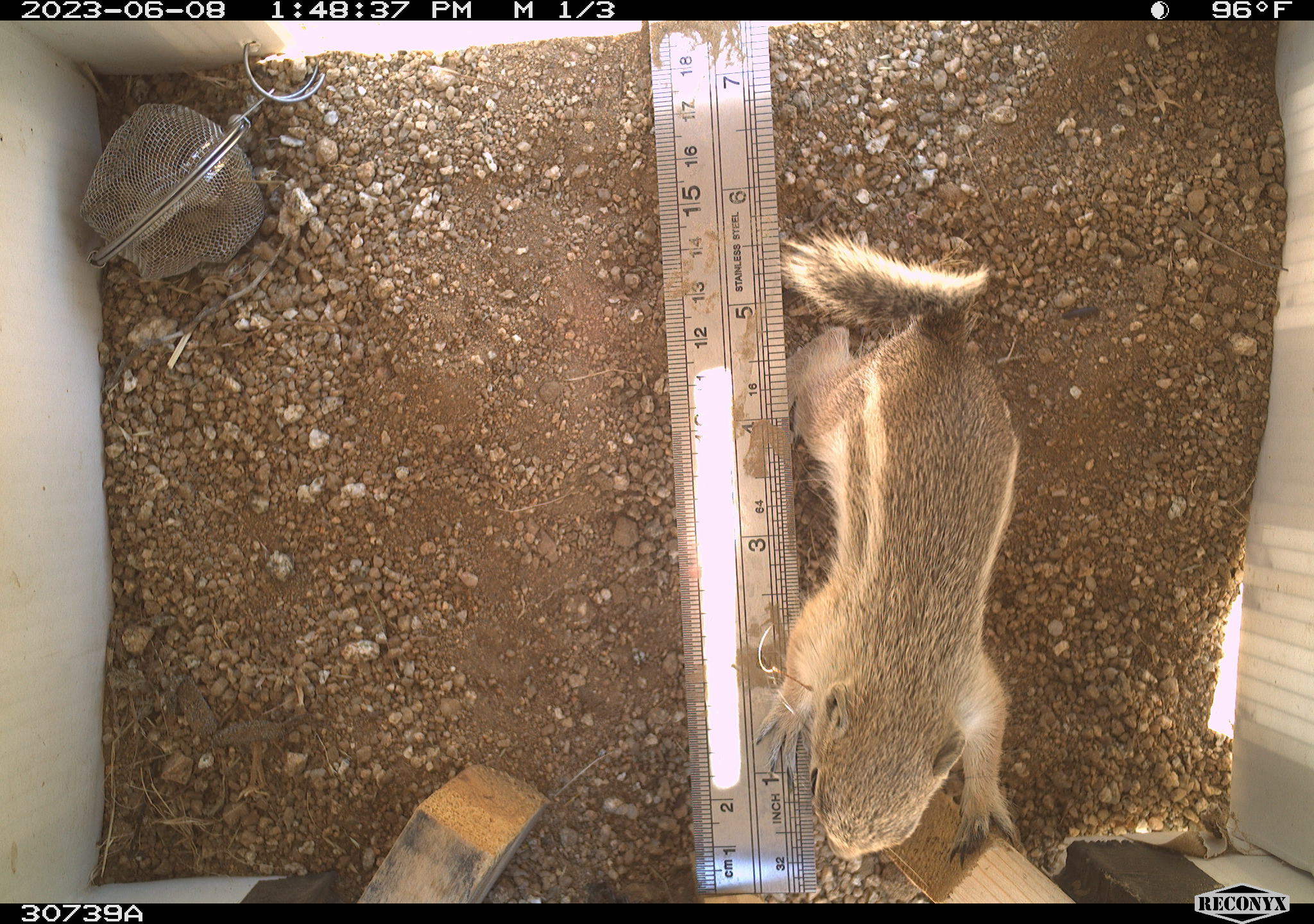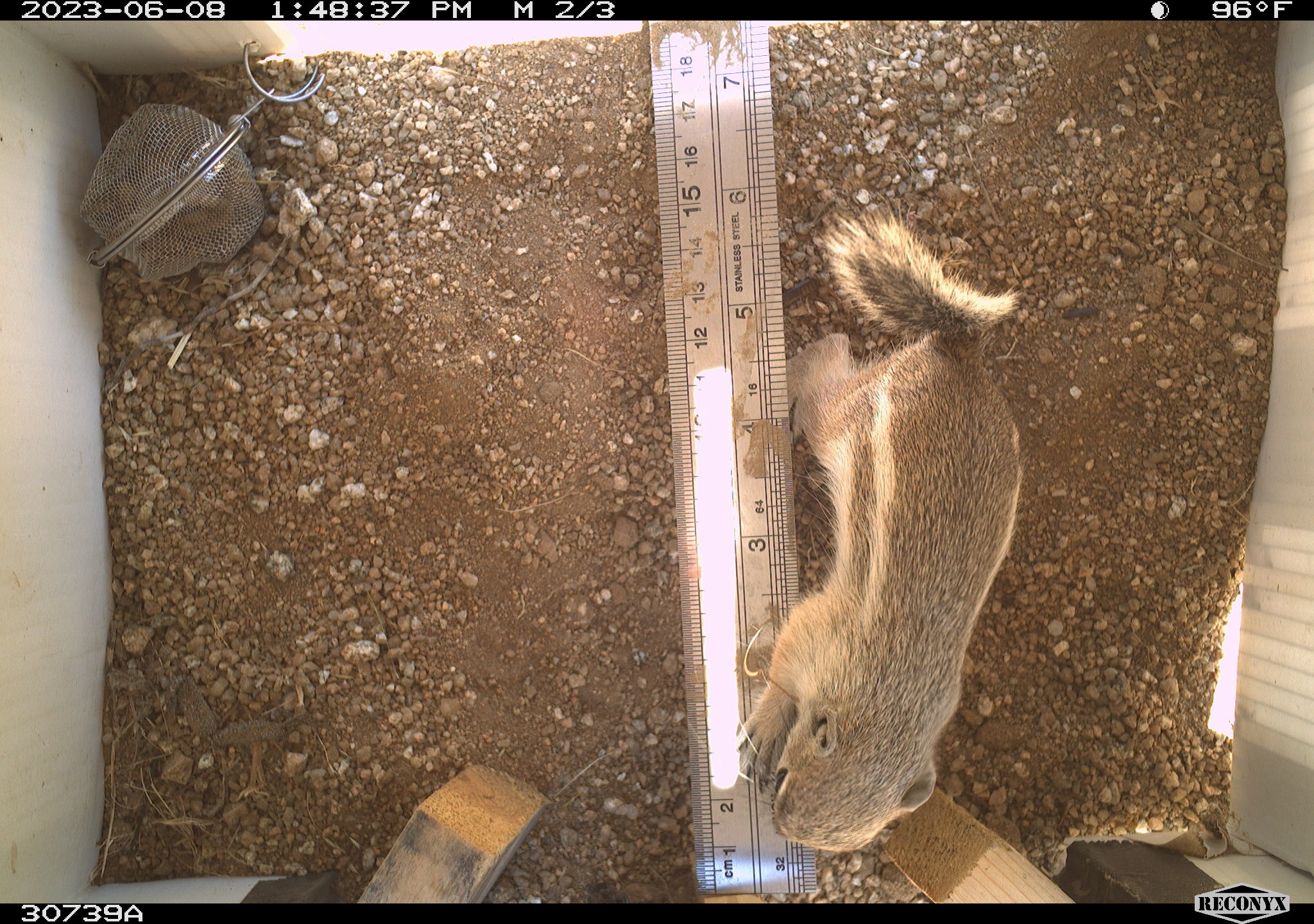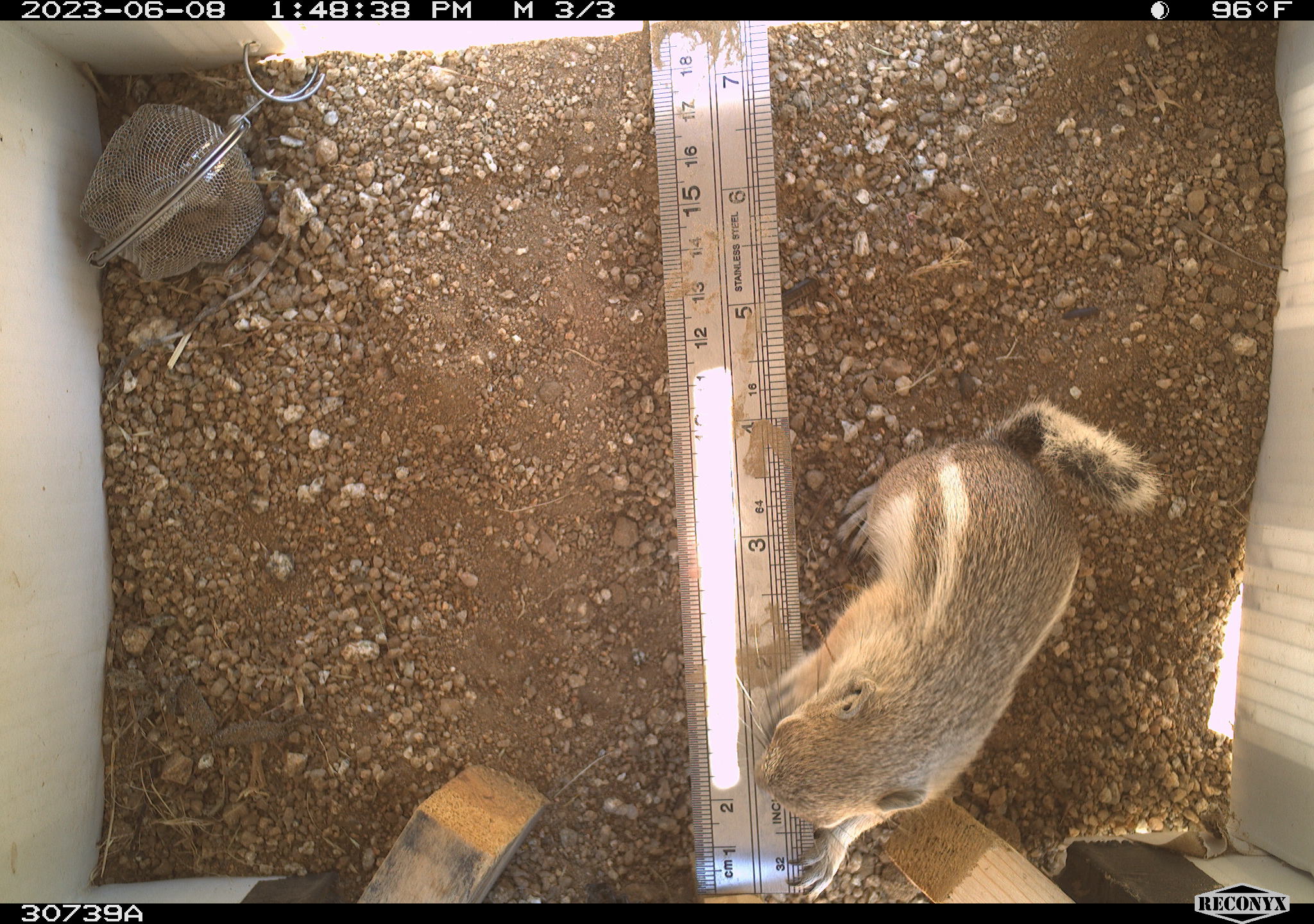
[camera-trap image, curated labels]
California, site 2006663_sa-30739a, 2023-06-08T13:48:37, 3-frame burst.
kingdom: Animalia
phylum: Chordata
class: Mammalia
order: Rodentia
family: Sciuridae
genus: Ammospermophilus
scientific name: Ammospermophilus leucurus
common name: white-tailed antelope squirrel